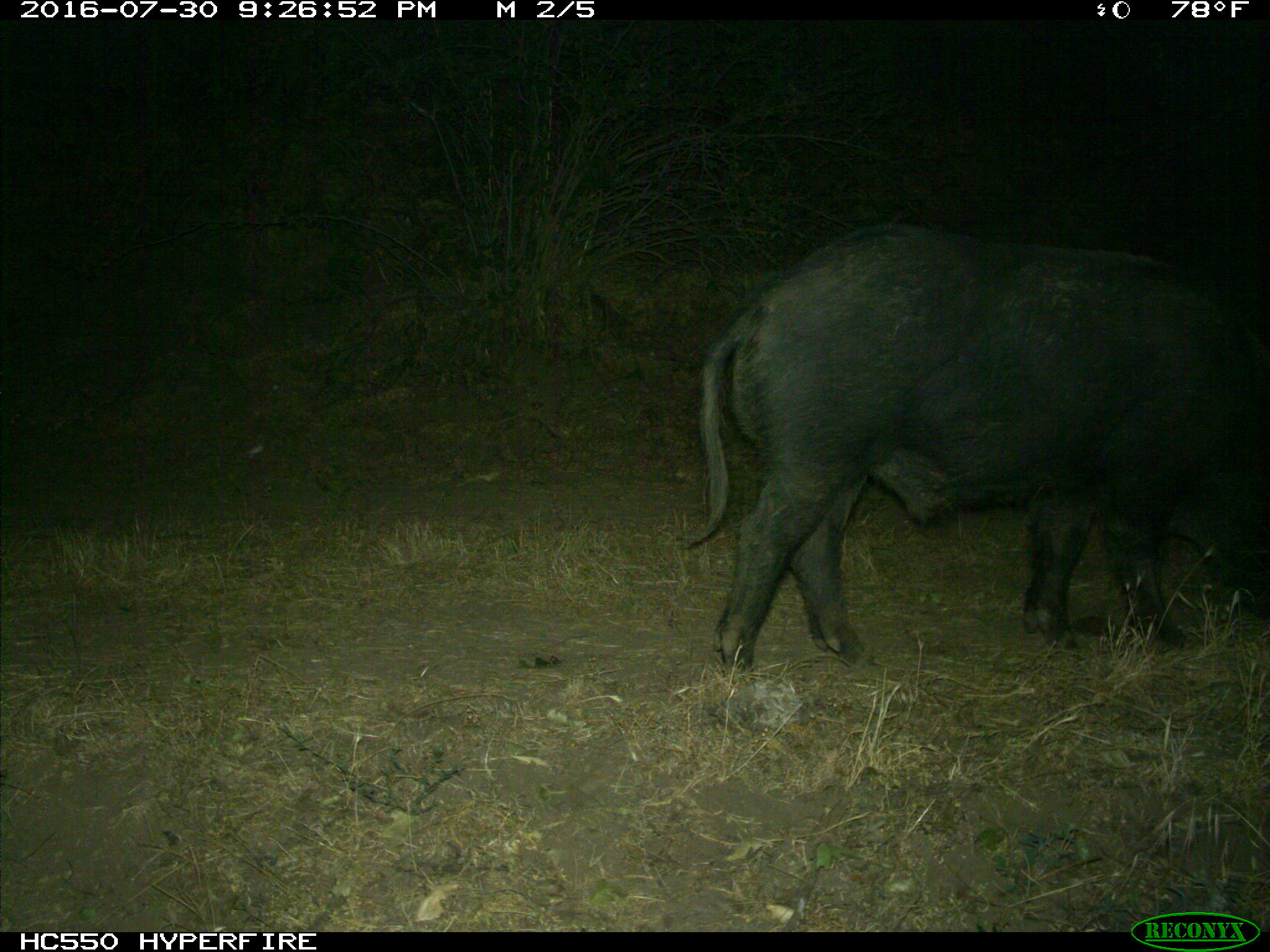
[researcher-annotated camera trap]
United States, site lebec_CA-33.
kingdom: Animalia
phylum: Chordata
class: Mammalia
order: Artiodactyla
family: Suidae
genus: Sus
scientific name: Sus scrofa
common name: wild boar